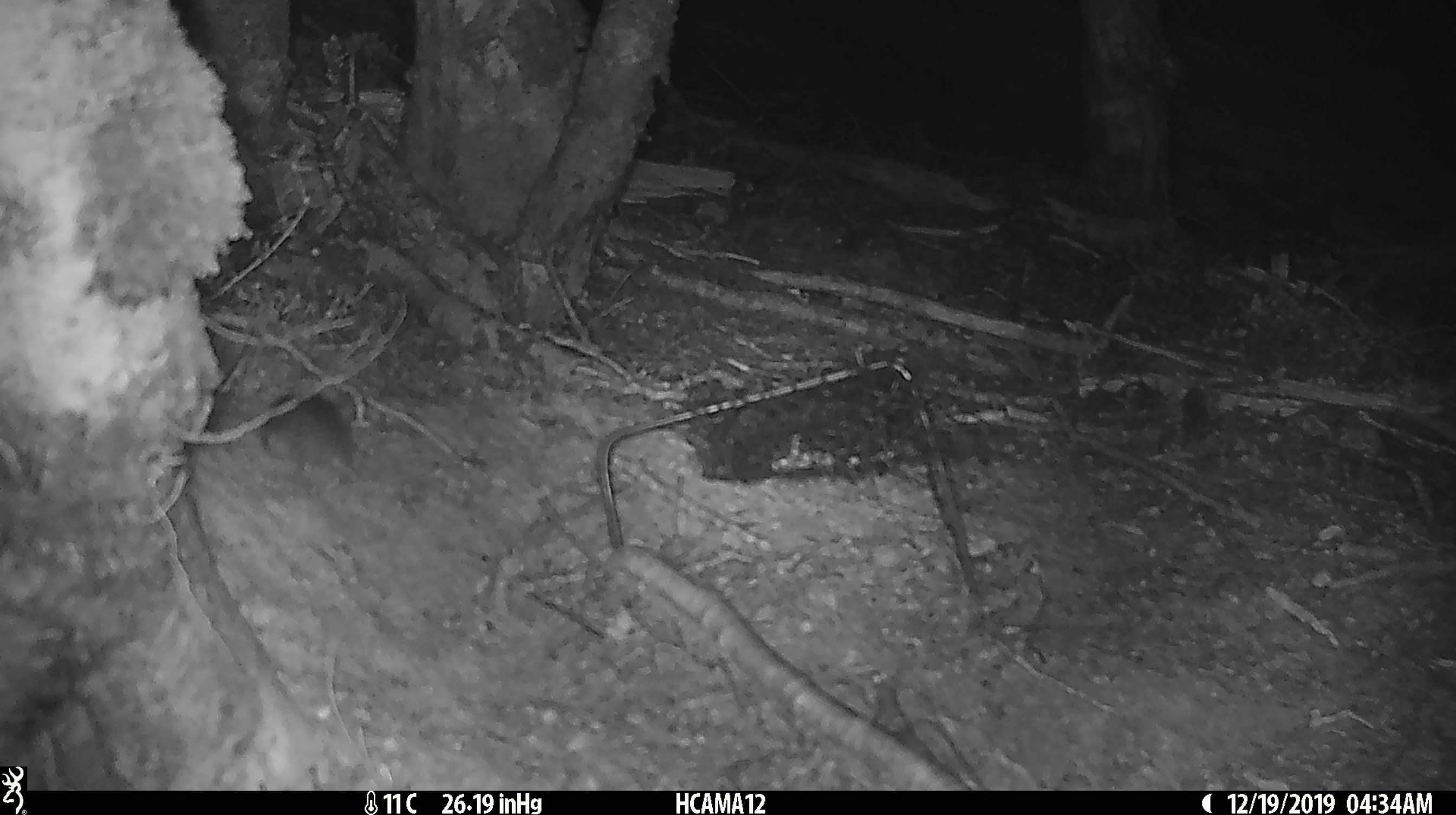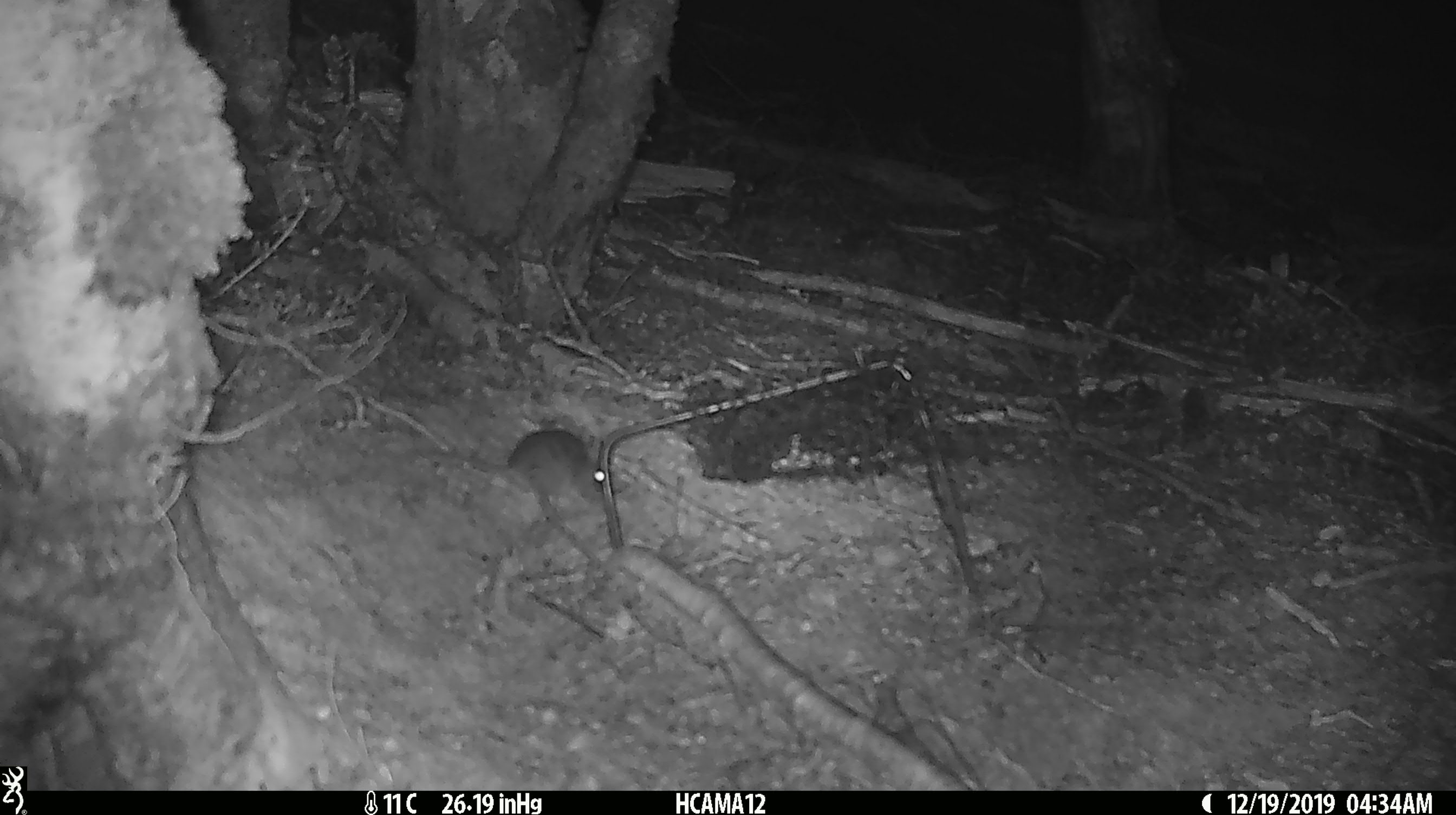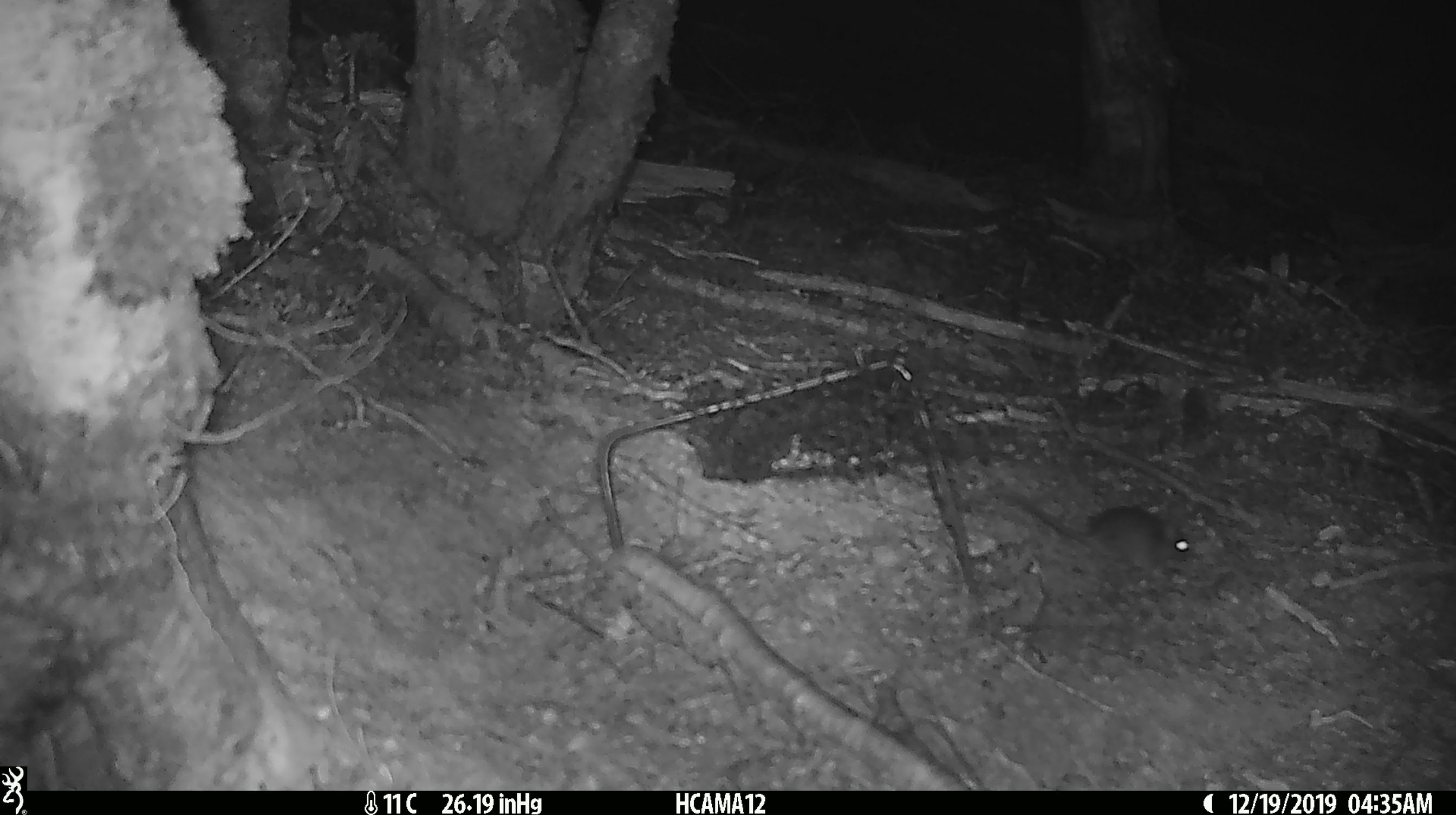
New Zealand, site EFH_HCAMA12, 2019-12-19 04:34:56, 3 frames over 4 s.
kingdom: Animalia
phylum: Chordata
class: Mammalia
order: Rodentia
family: Muridae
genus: Mus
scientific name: Mus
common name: mouse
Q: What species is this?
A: Mouse (Mus).